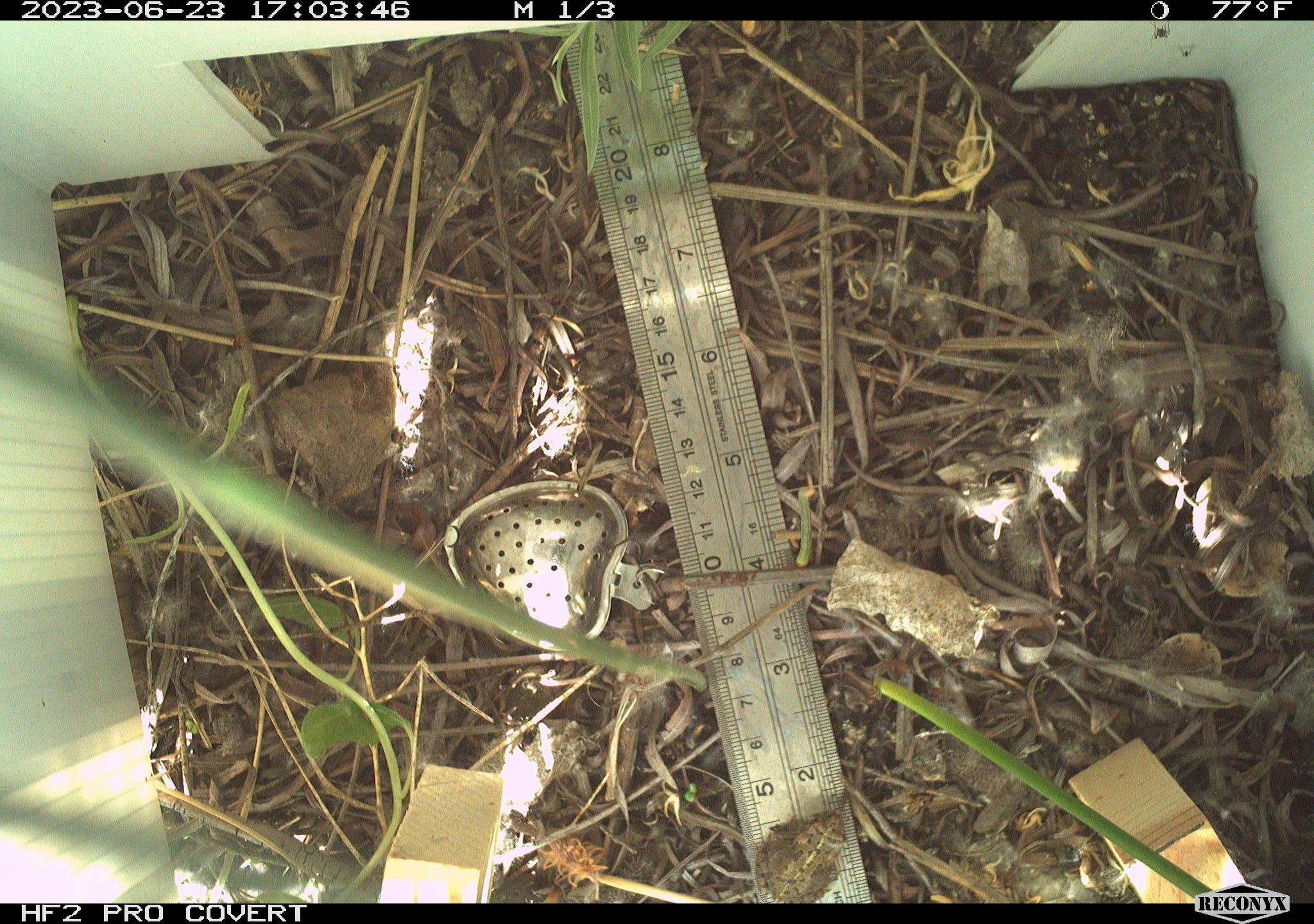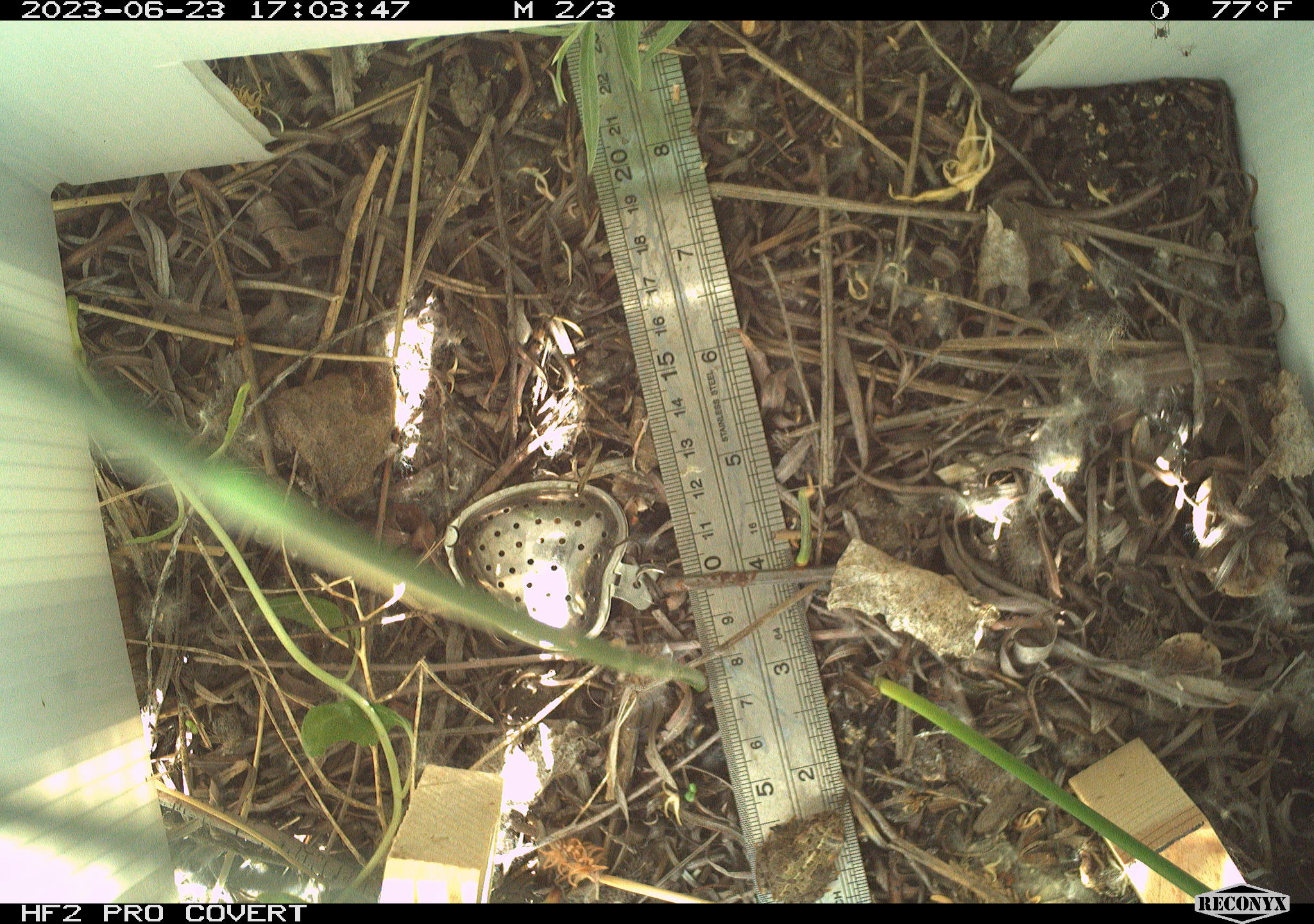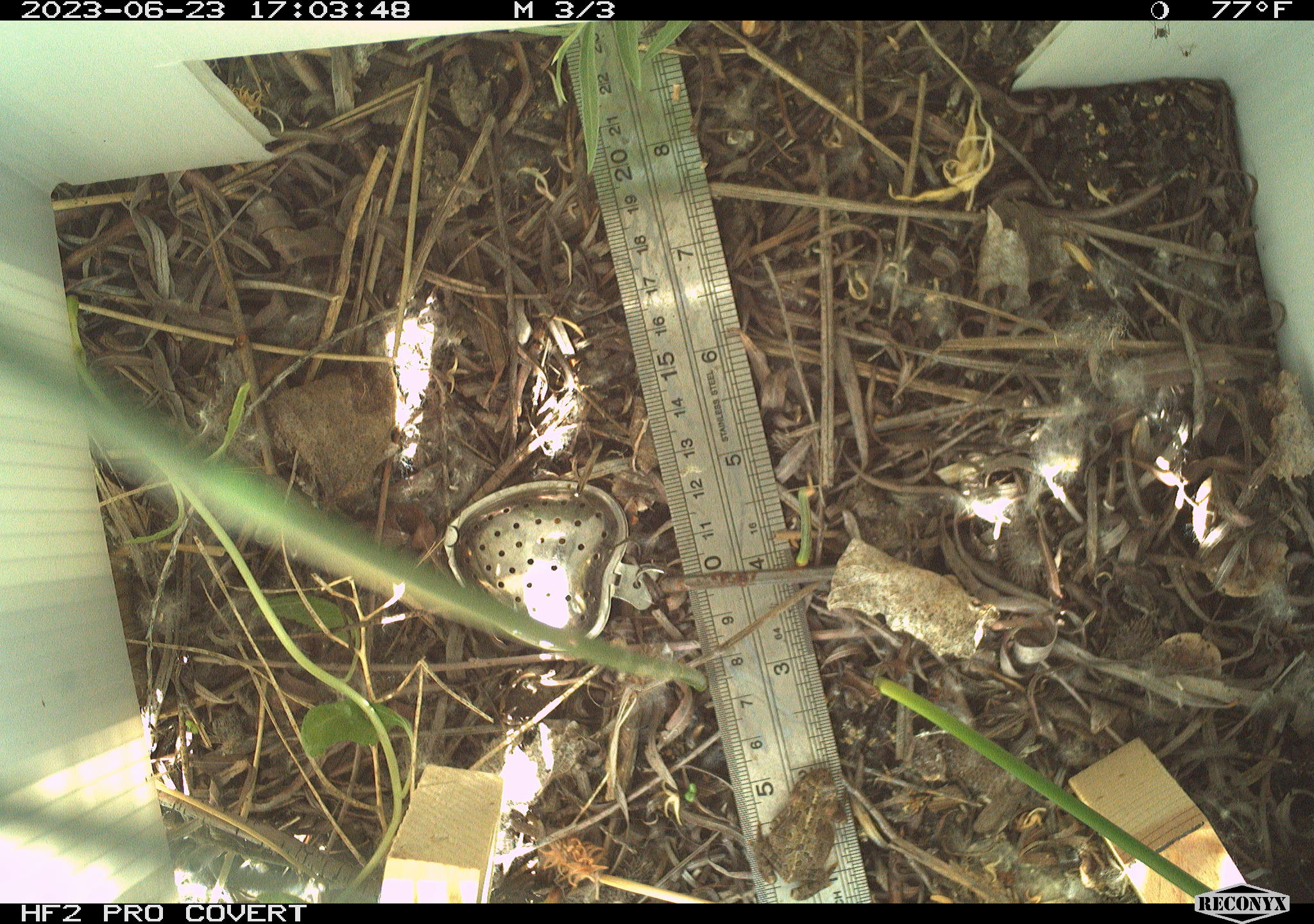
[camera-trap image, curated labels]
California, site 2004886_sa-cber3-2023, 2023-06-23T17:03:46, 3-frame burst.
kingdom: Animalia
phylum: Chordata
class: Amphibia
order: Anura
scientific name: Anura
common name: frogs